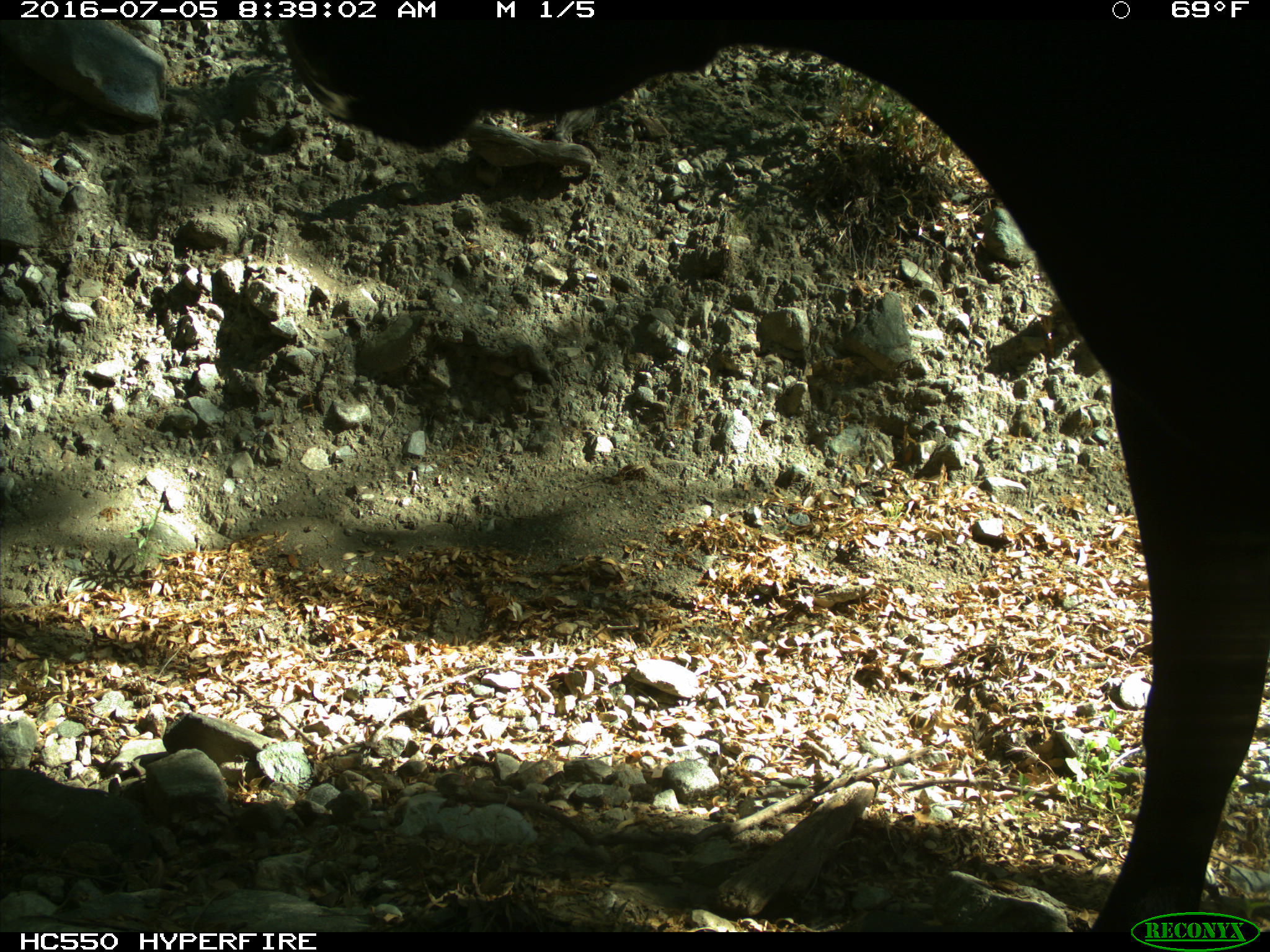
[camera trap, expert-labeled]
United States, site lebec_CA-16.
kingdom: Animalia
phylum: Chordata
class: Mammalia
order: Artiodactyla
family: Bovidae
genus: Bos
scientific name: Bos taurus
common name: domestic cow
Bos taurus (domestic cow).